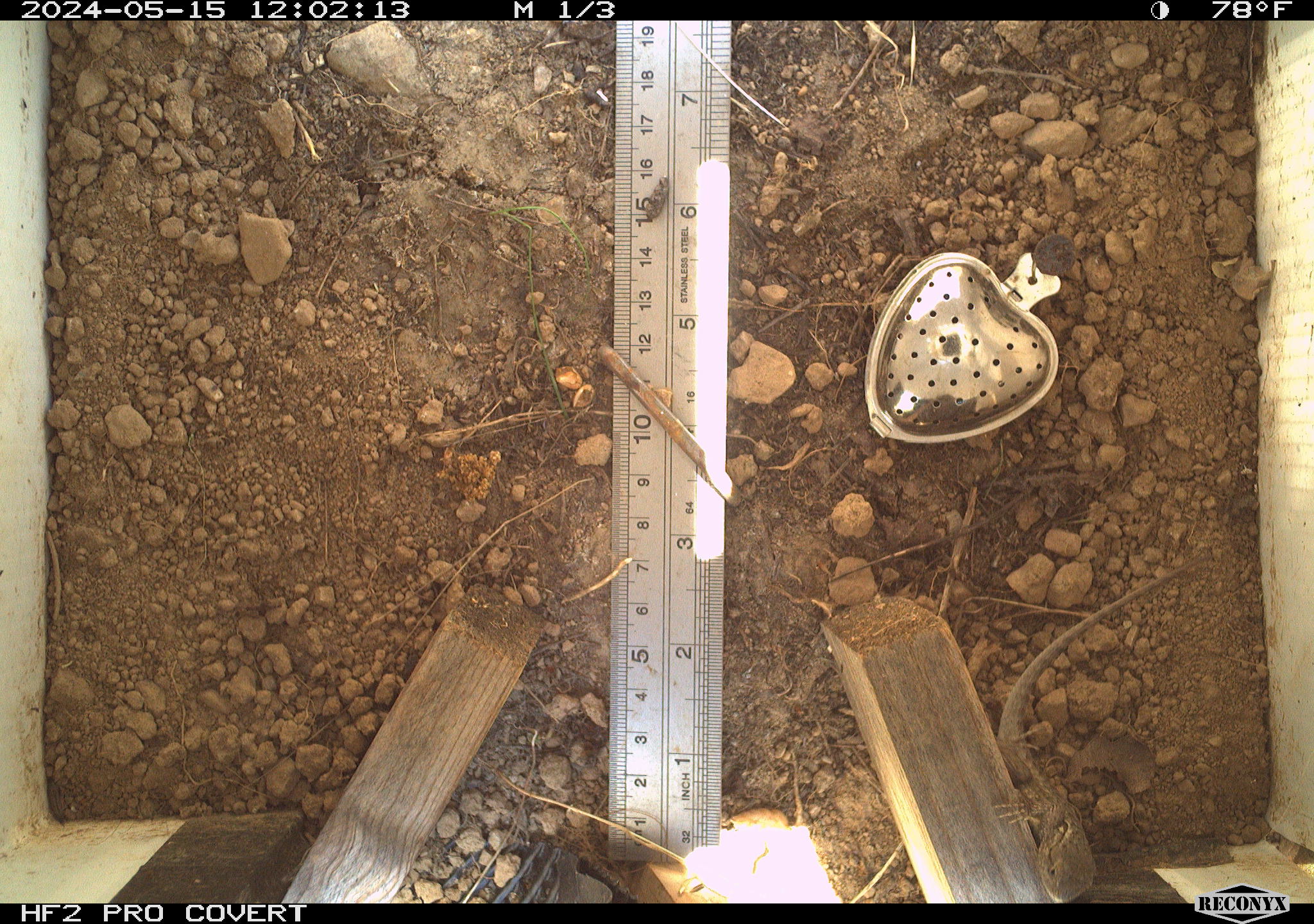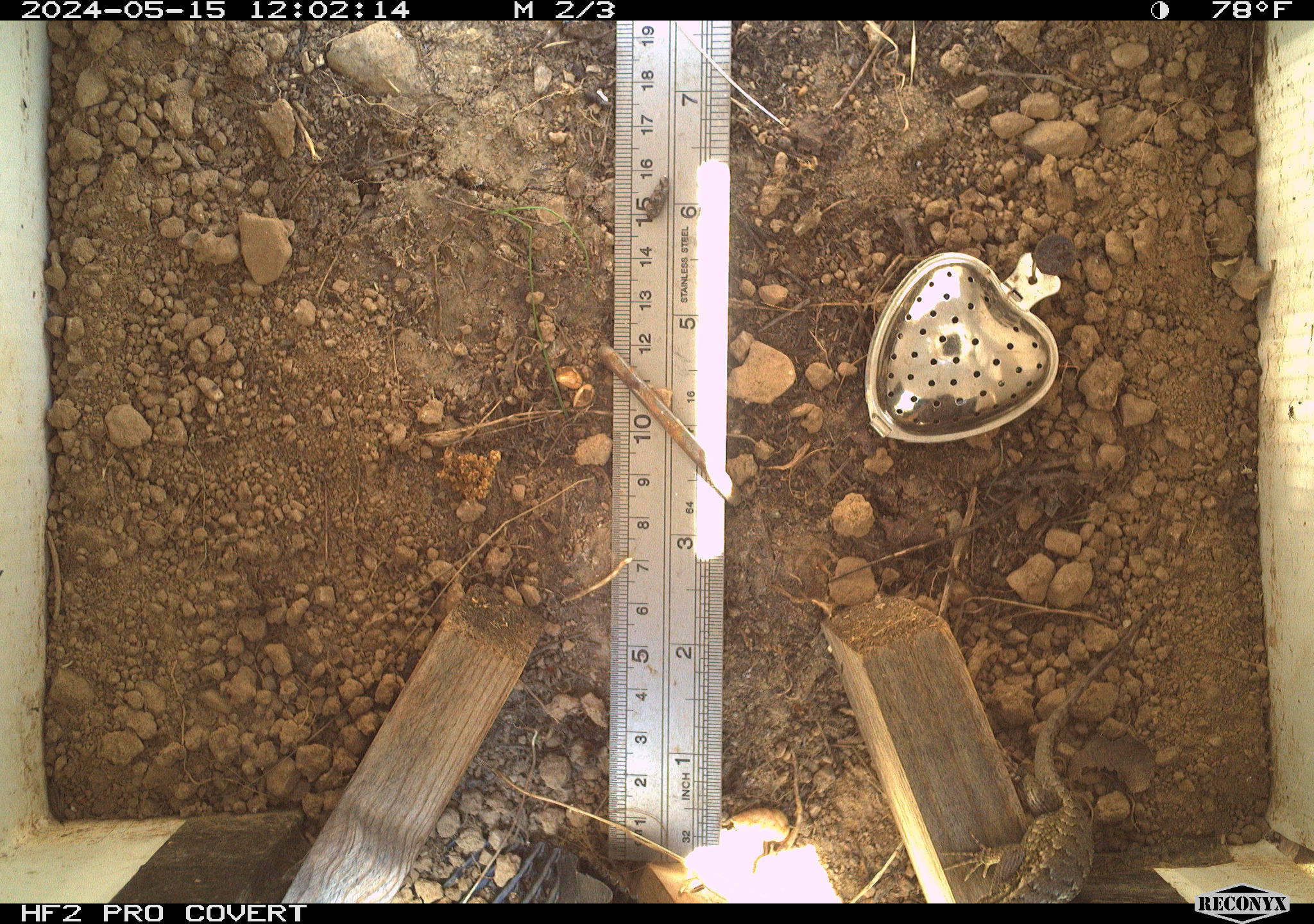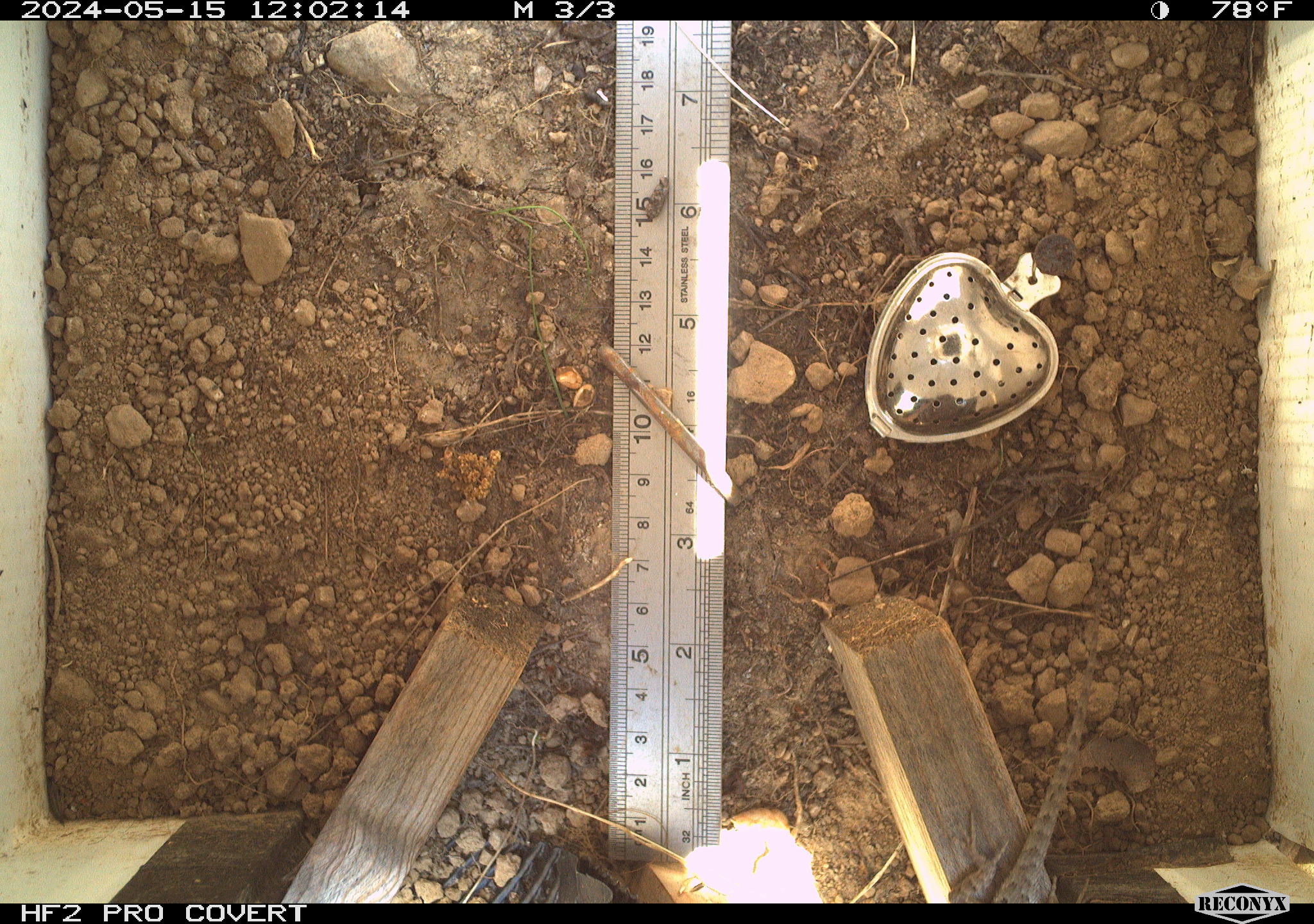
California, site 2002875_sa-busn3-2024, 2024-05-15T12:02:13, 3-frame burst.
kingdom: Animalia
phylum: Chordata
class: Reptilia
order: Squamata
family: Phrynosomatidae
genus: Sceloporus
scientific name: Sceloporus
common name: spiny lizards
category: sceloporus species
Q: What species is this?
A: Sceloporus species (spiny lizards) (Sceloporus).